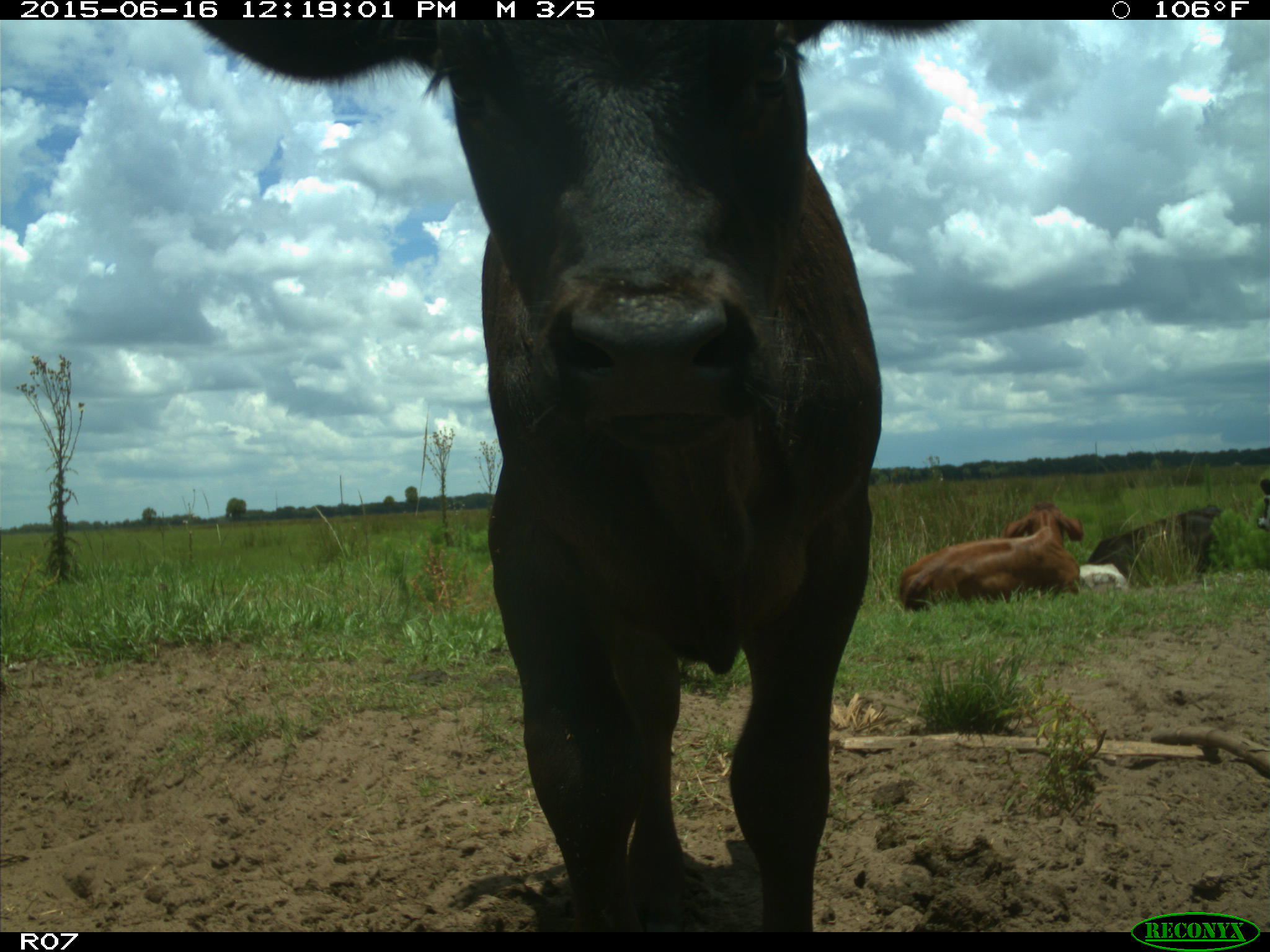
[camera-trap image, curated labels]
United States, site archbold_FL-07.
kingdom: Animalia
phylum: Chordata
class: Mammalia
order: Artiodactyla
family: Bovidae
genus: Bos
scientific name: Bos taurus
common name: domestic cow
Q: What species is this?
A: Bos taurus (domestic cow).